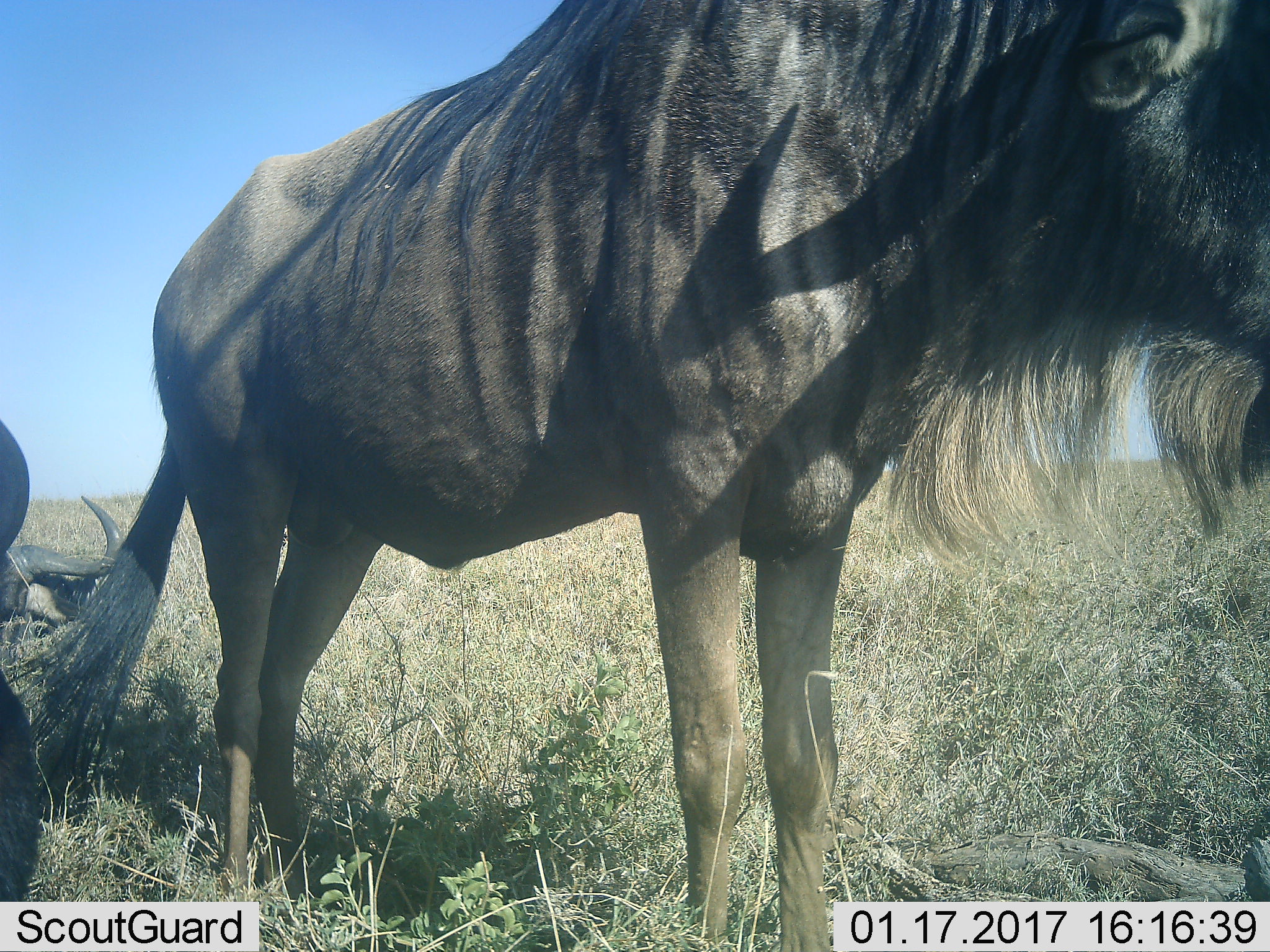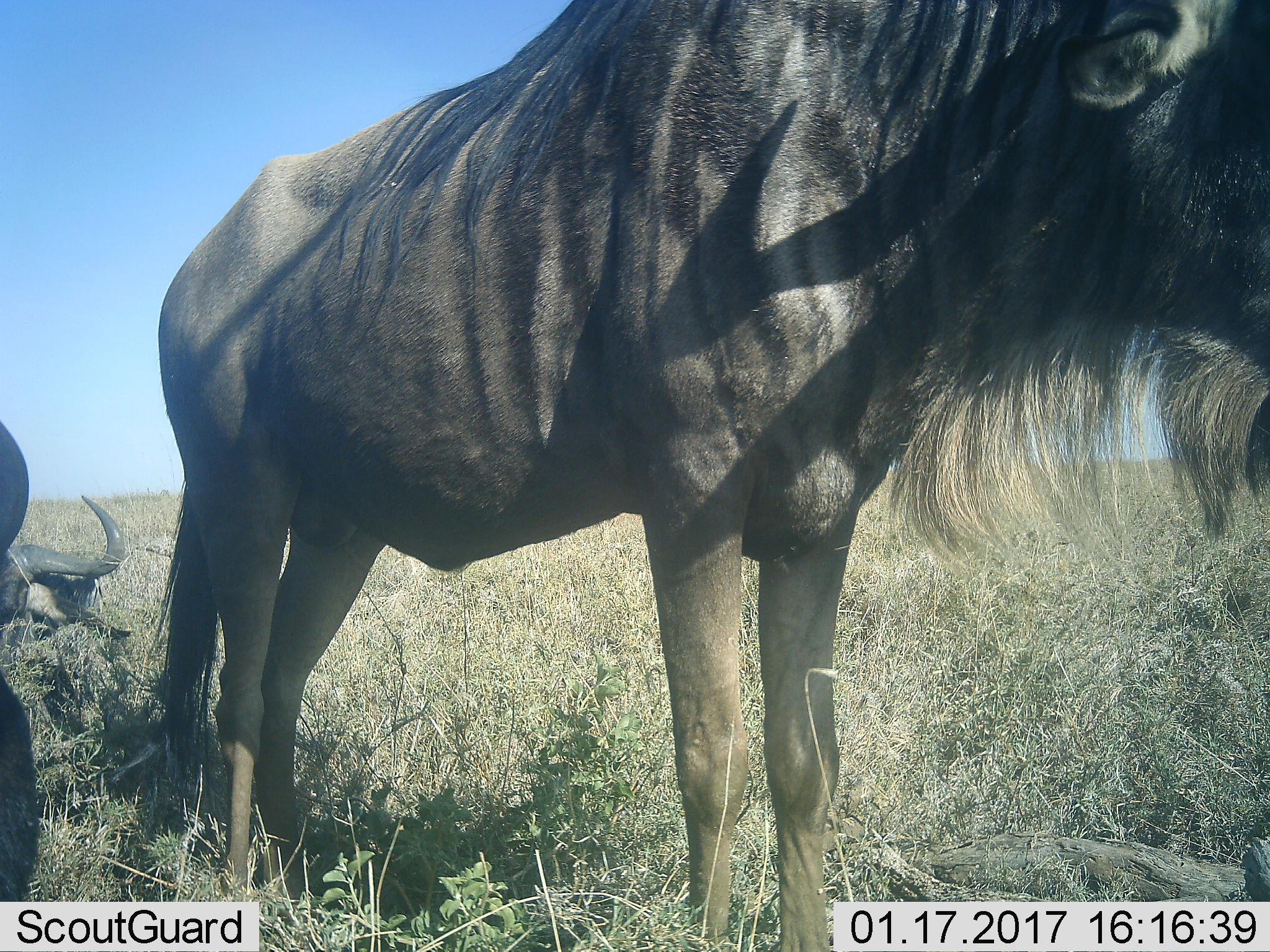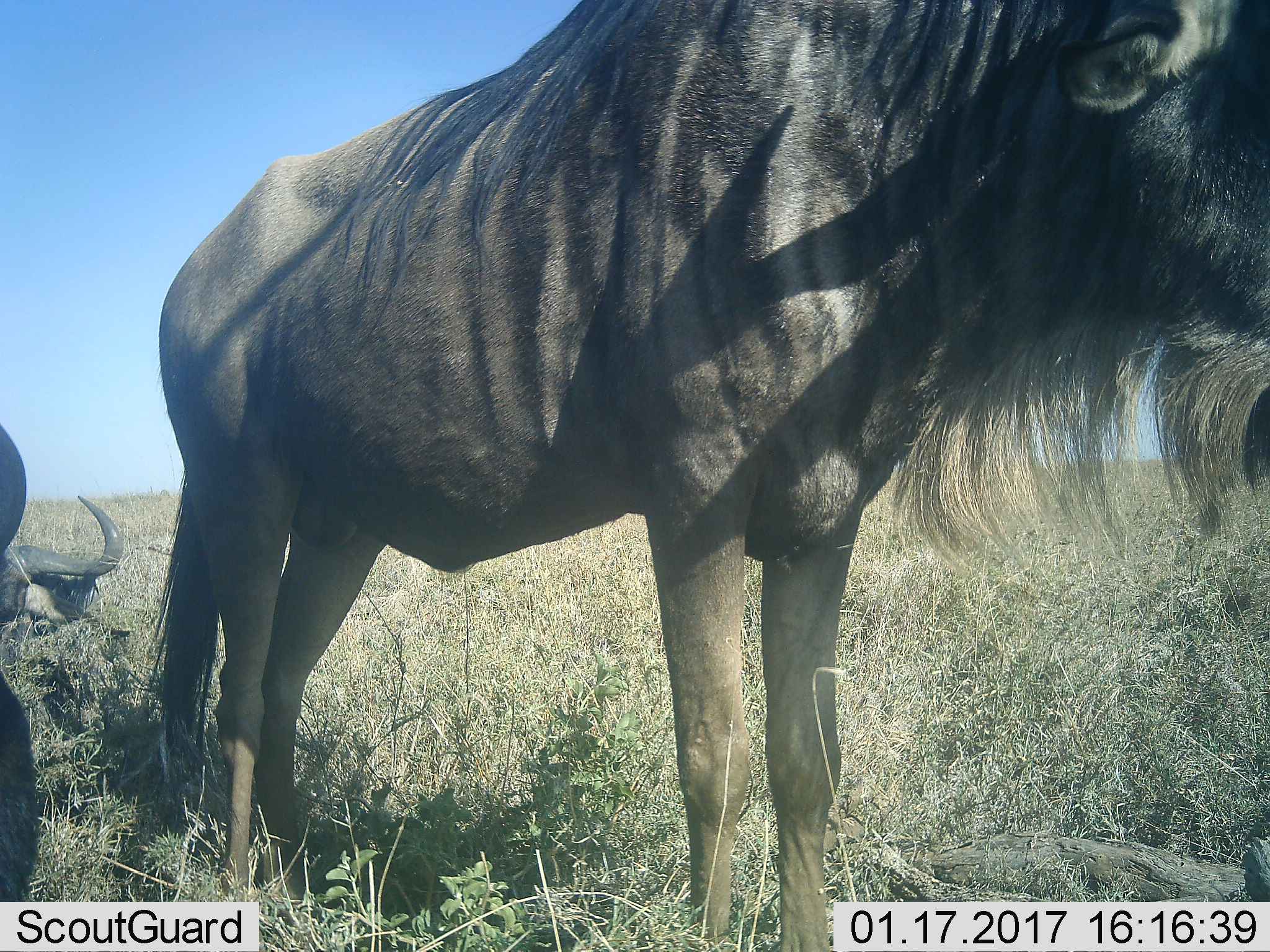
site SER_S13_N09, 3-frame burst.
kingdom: Animalia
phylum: Chordata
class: Mammalia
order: Artiodactyla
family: Bovidae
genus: Connochaetes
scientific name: Connochaetes taurinus taurinus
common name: blue wildebeest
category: wildebeestblue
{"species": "wildebeestblue (blue wildebeest) (Connochaetes taurinus taurinus)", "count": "3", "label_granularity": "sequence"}